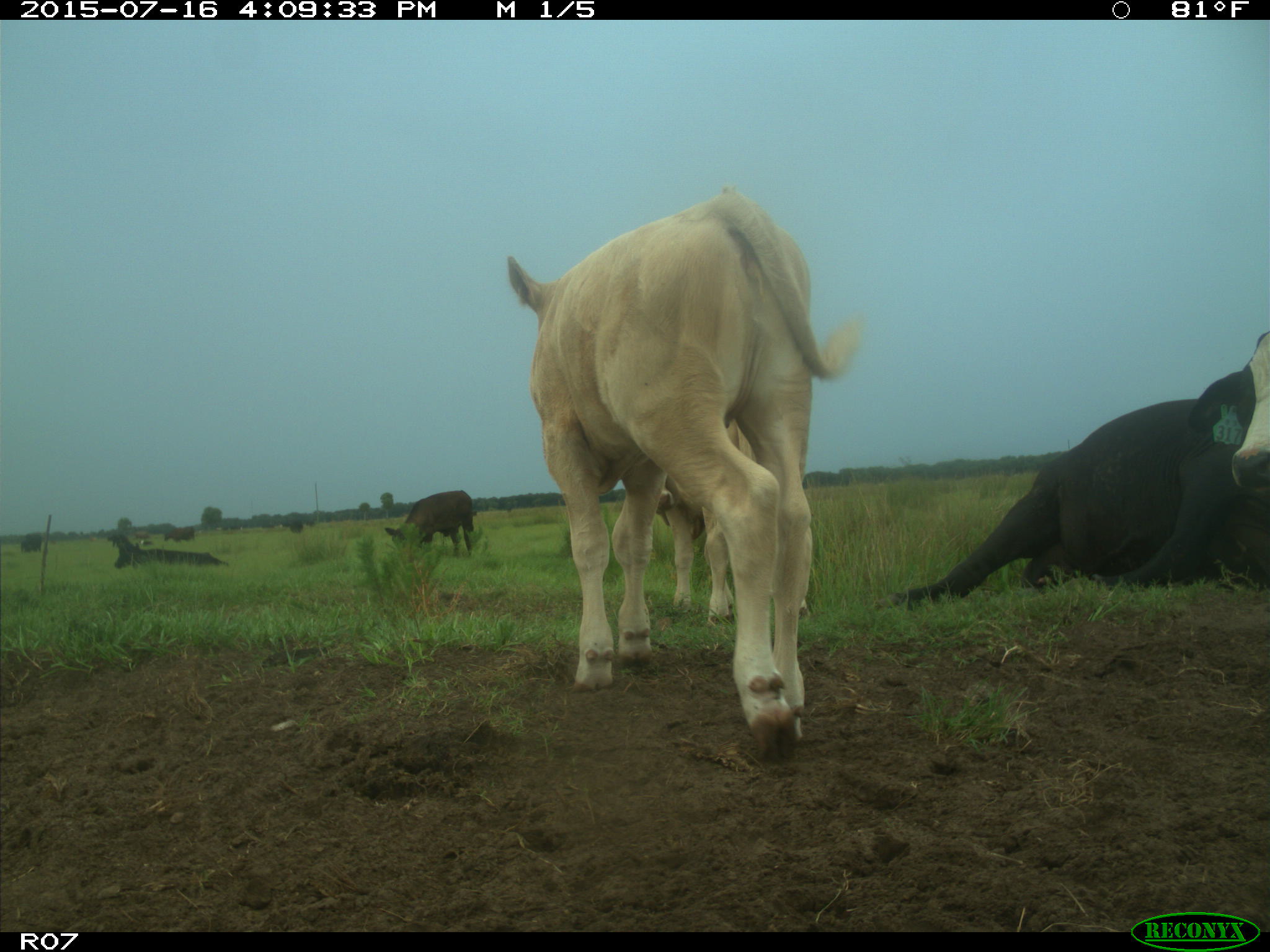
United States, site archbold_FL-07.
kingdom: Animalia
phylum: Chordata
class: Mammalia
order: Artiodactyla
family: Bovidae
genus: Bos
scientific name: Bos taurus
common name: domestic cow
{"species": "Bos taurus (domestic cow)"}